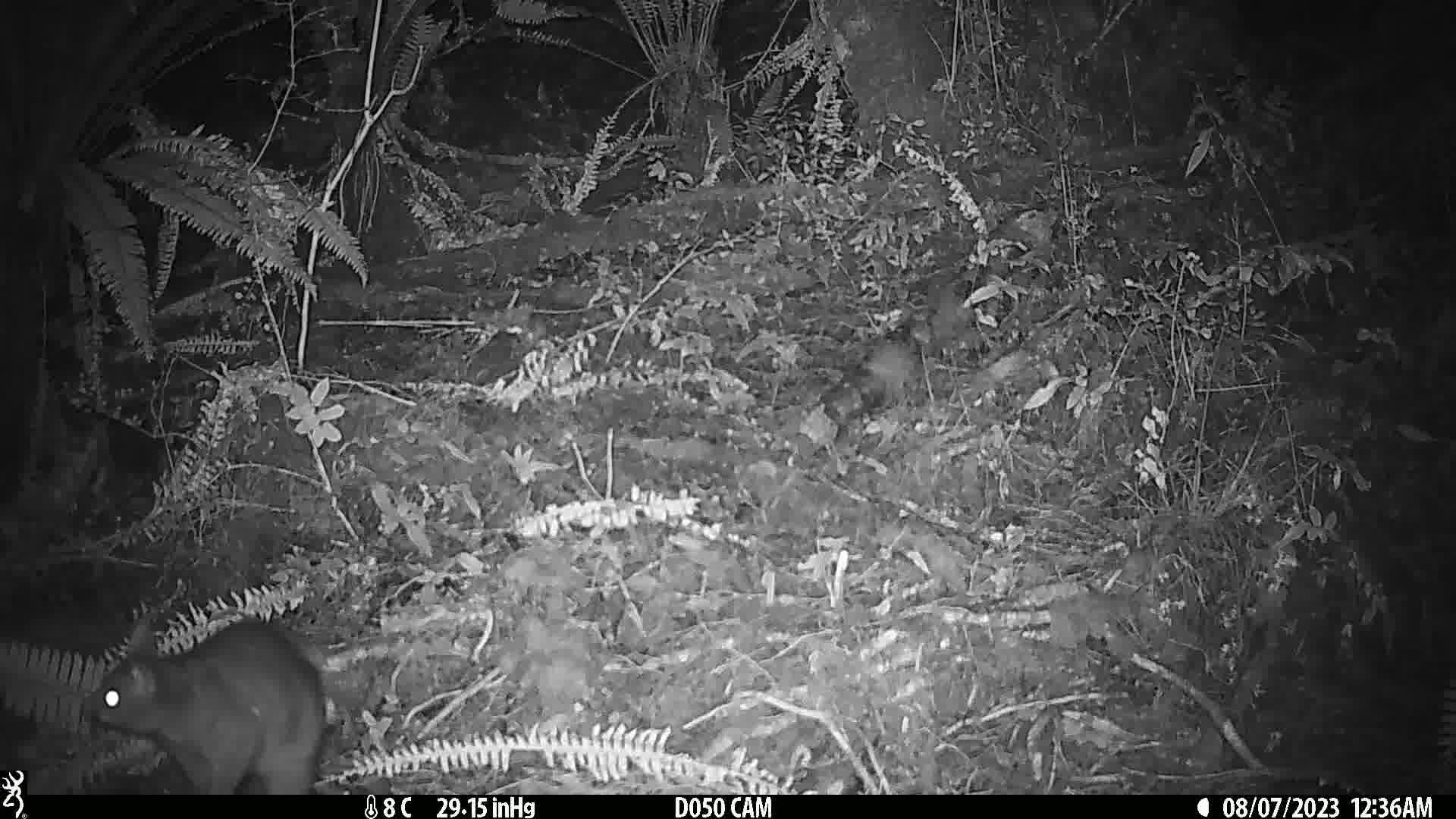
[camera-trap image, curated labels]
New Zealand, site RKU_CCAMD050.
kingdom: Animalia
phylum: Chordata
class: Mammalia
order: Diprotodontia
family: Phalangeridae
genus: Trichosurus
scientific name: Trichosurus vulpecula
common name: common brushtail possum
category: possum